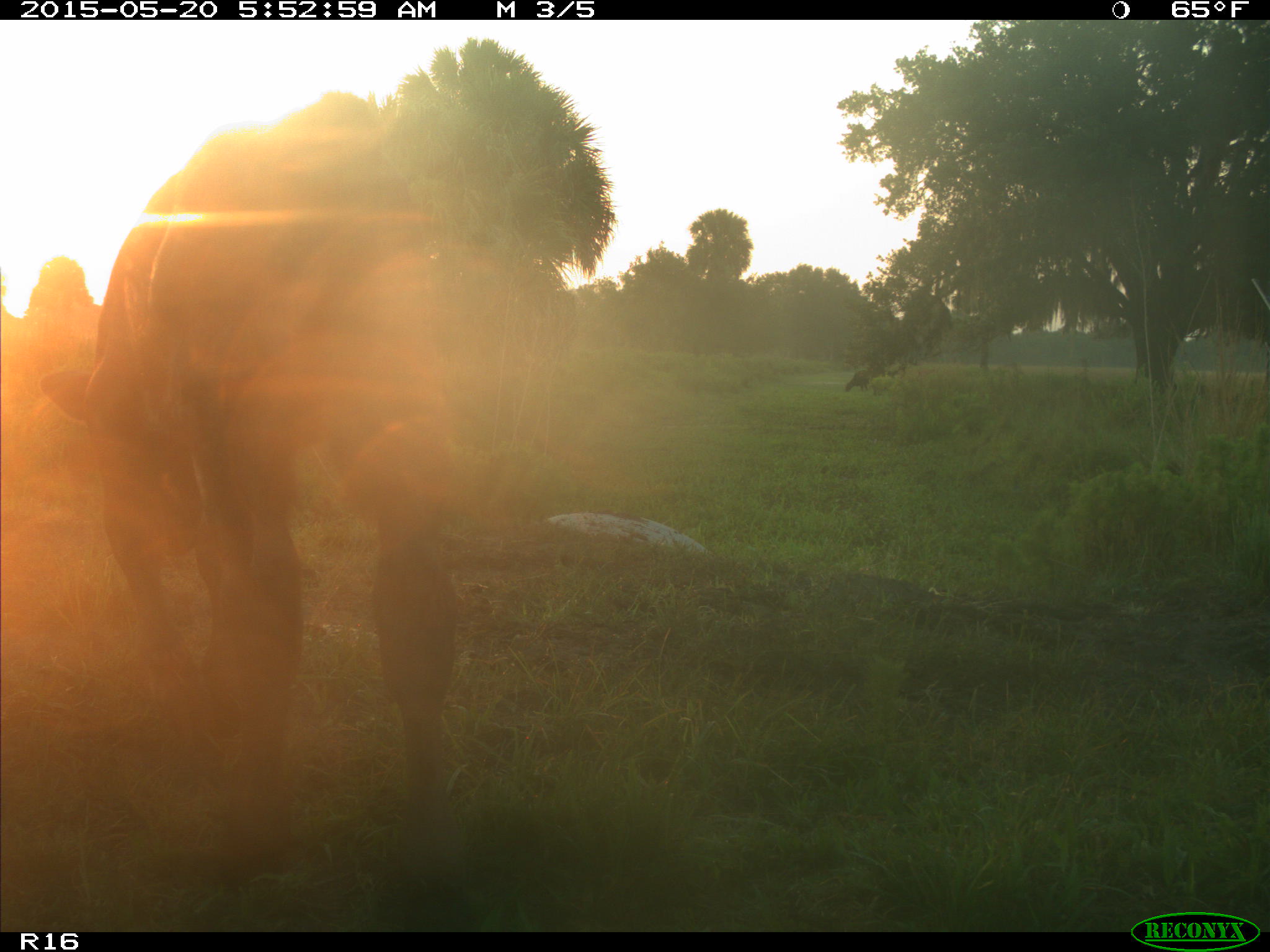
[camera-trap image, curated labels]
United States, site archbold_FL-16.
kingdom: Animalia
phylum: Chordata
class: Mammalia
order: Artiodactyla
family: Bovidae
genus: Bos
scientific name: Bos taurus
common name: domestic cow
Bos taurus (domestic cow).